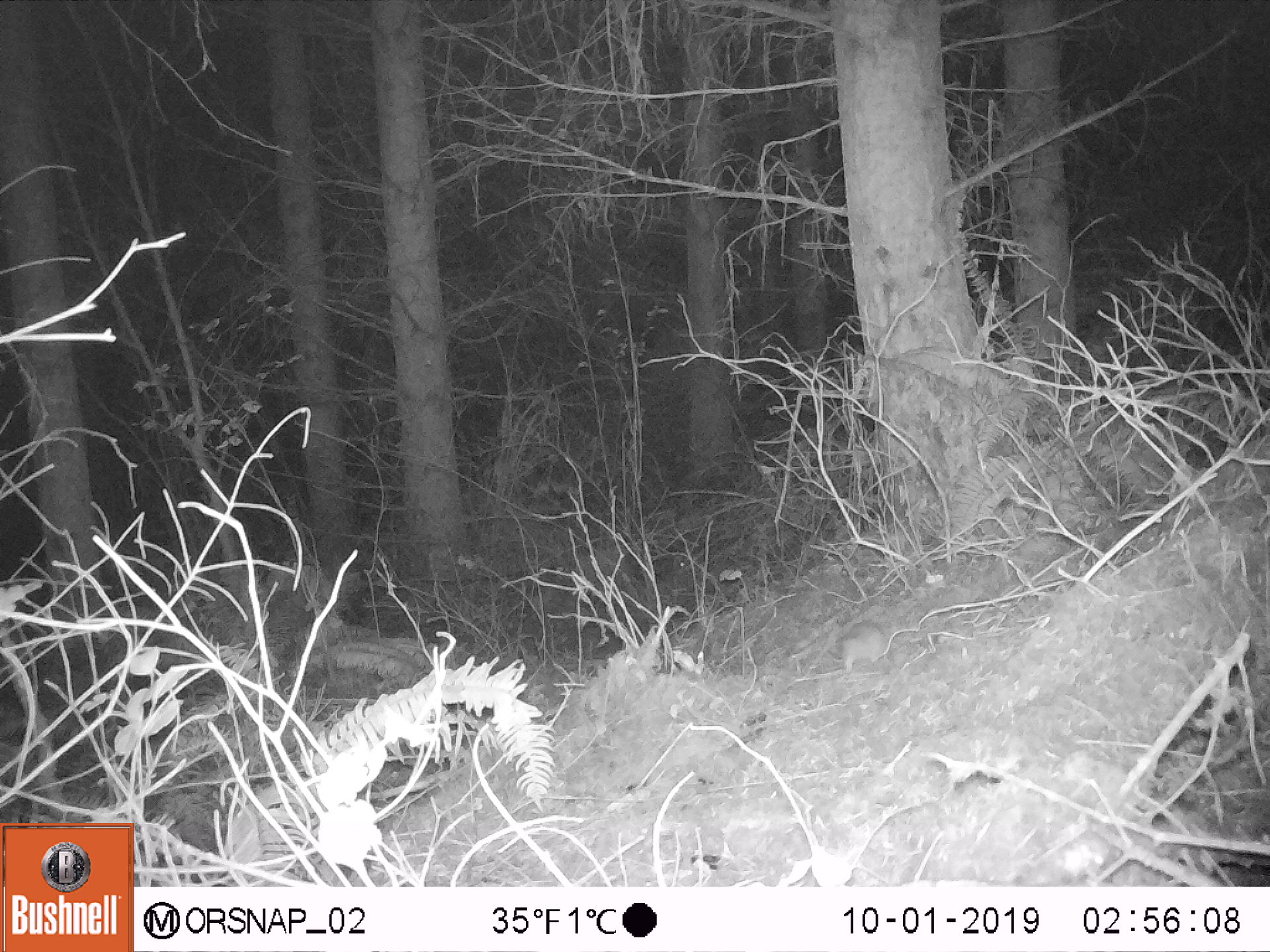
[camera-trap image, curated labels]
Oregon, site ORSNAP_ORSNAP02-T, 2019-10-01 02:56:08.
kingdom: Animalia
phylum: Chordata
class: Mammalia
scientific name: Mammalia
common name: small mammal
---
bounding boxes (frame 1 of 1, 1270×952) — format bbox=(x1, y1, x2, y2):
small mammal: bbox=(829, 613, 893, 685)